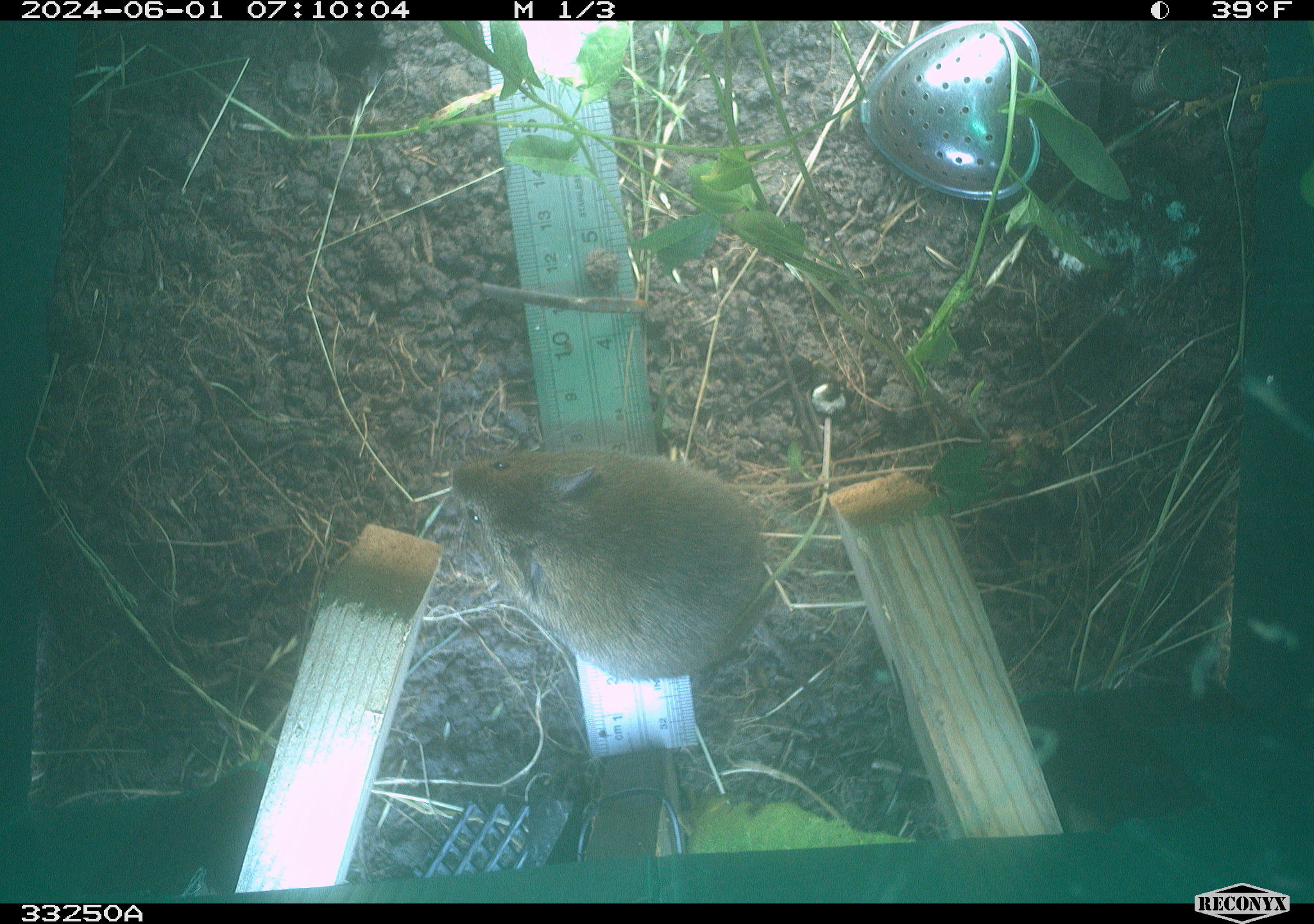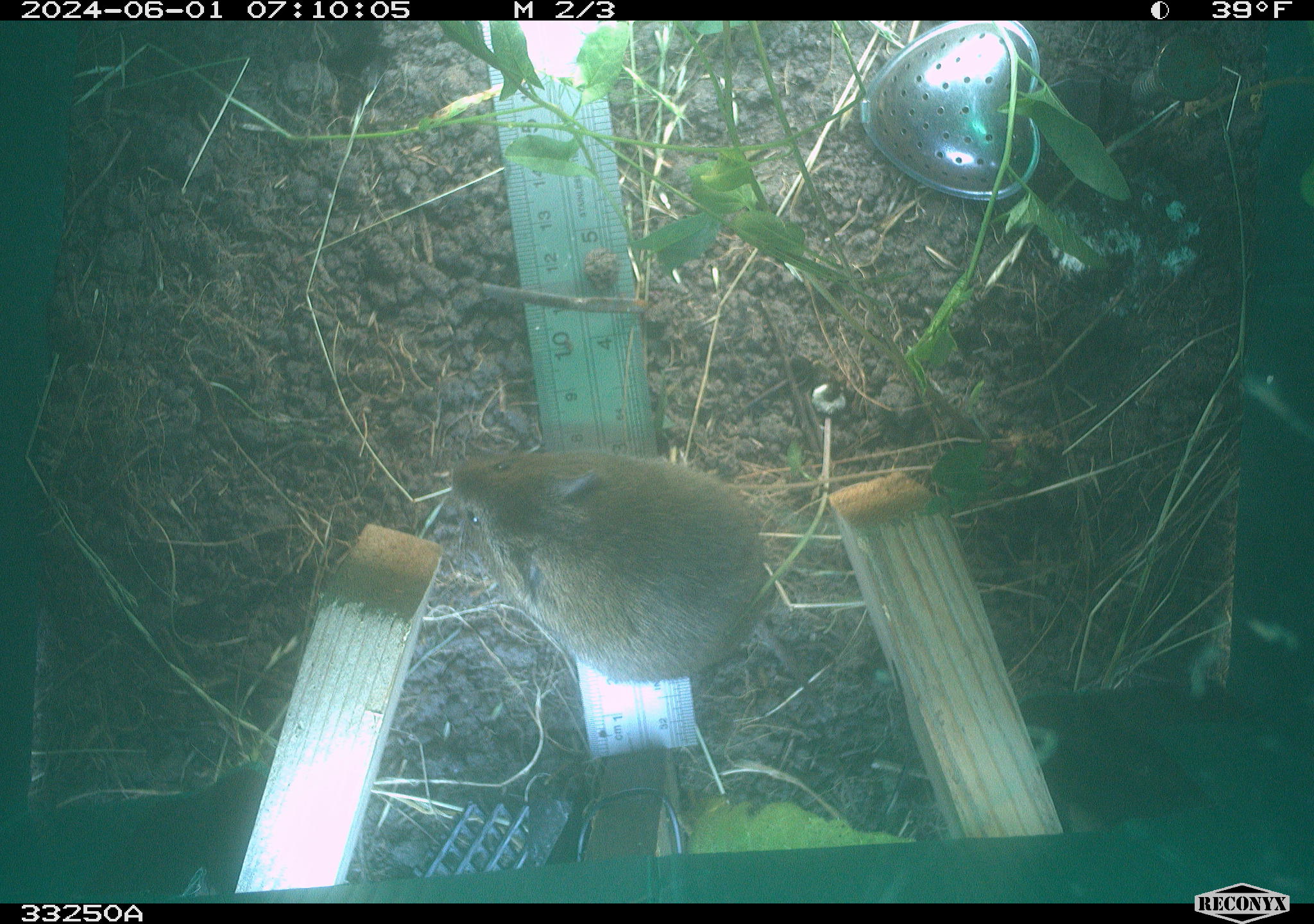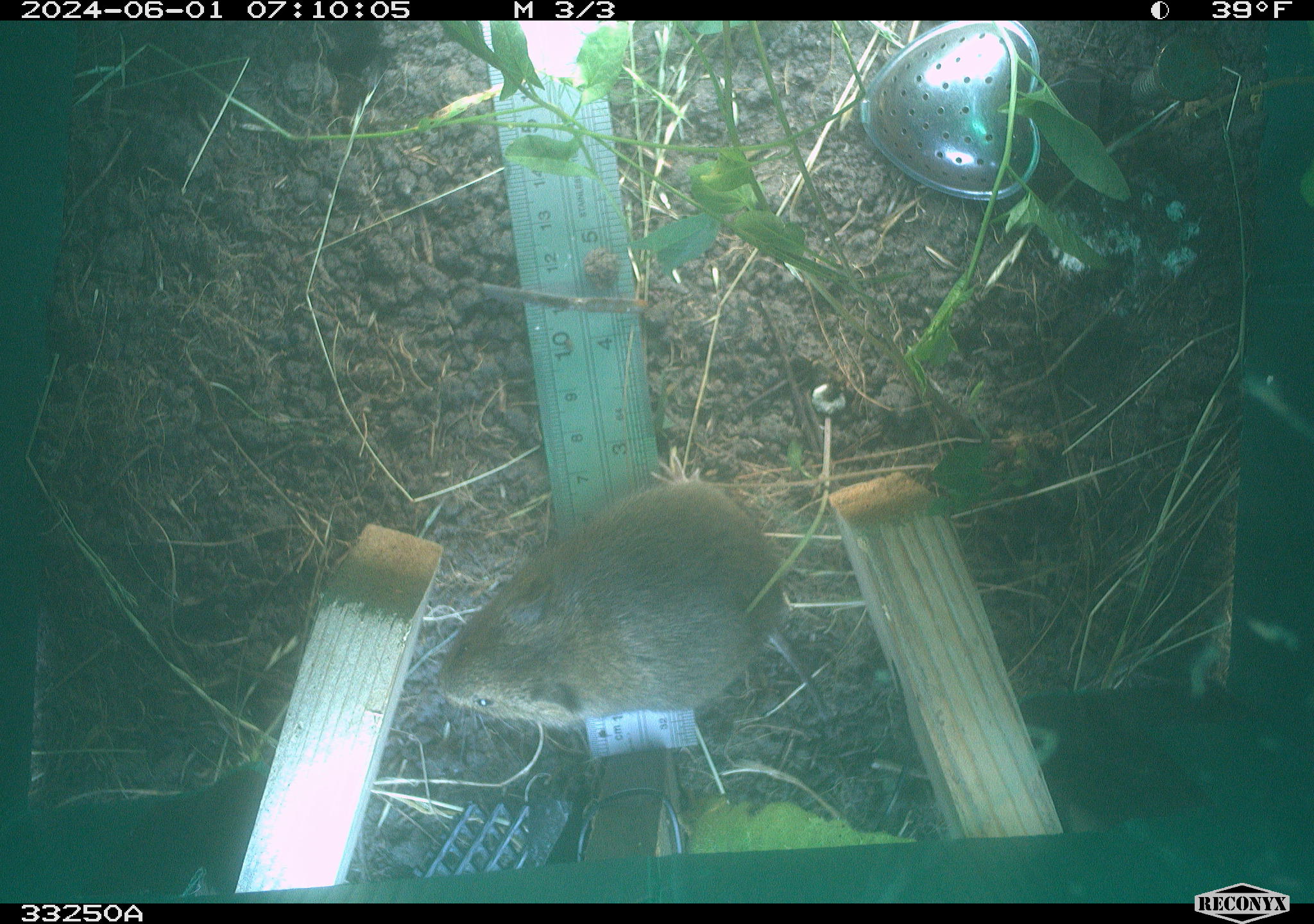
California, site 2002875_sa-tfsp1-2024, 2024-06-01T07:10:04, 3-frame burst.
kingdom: Animalia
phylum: Chordata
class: Mammalia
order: Rodentia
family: Cricetidae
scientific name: Arvicolinae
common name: voles, lemmings, and muskrats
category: arvicolinae subfamily